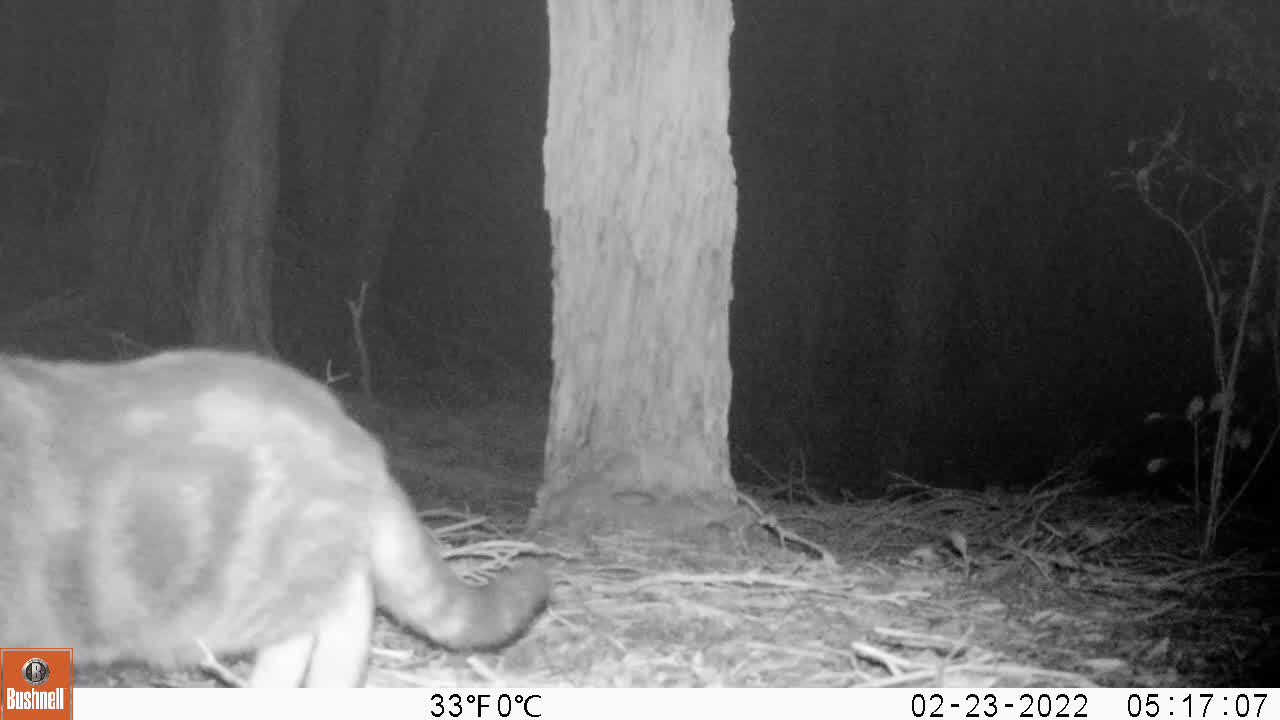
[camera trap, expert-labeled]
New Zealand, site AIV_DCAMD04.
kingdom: Animalia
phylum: Chordata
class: Mammalia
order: Carnivora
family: Felidae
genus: Felis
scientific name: Felis catus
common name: domestic cat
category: cat